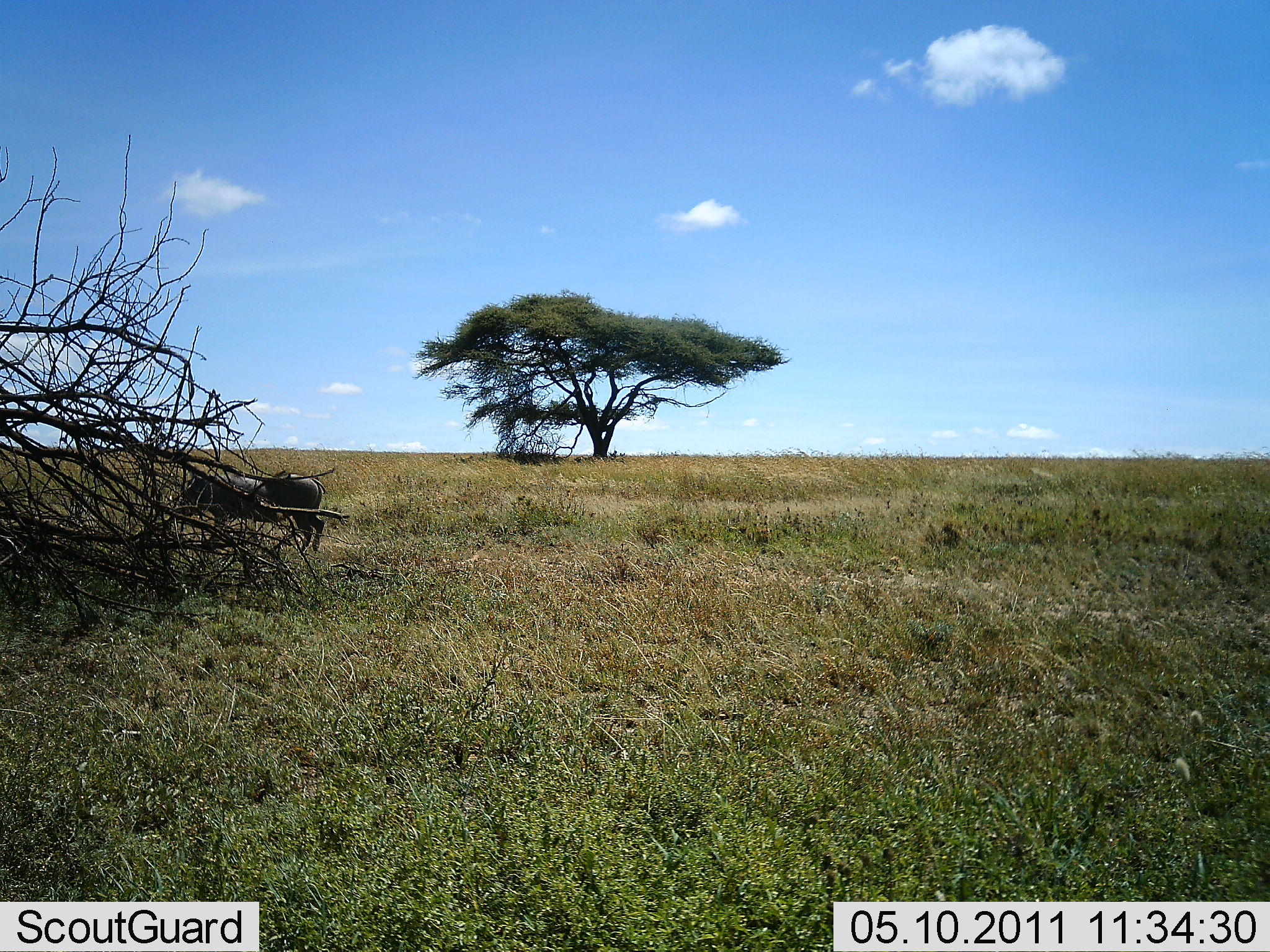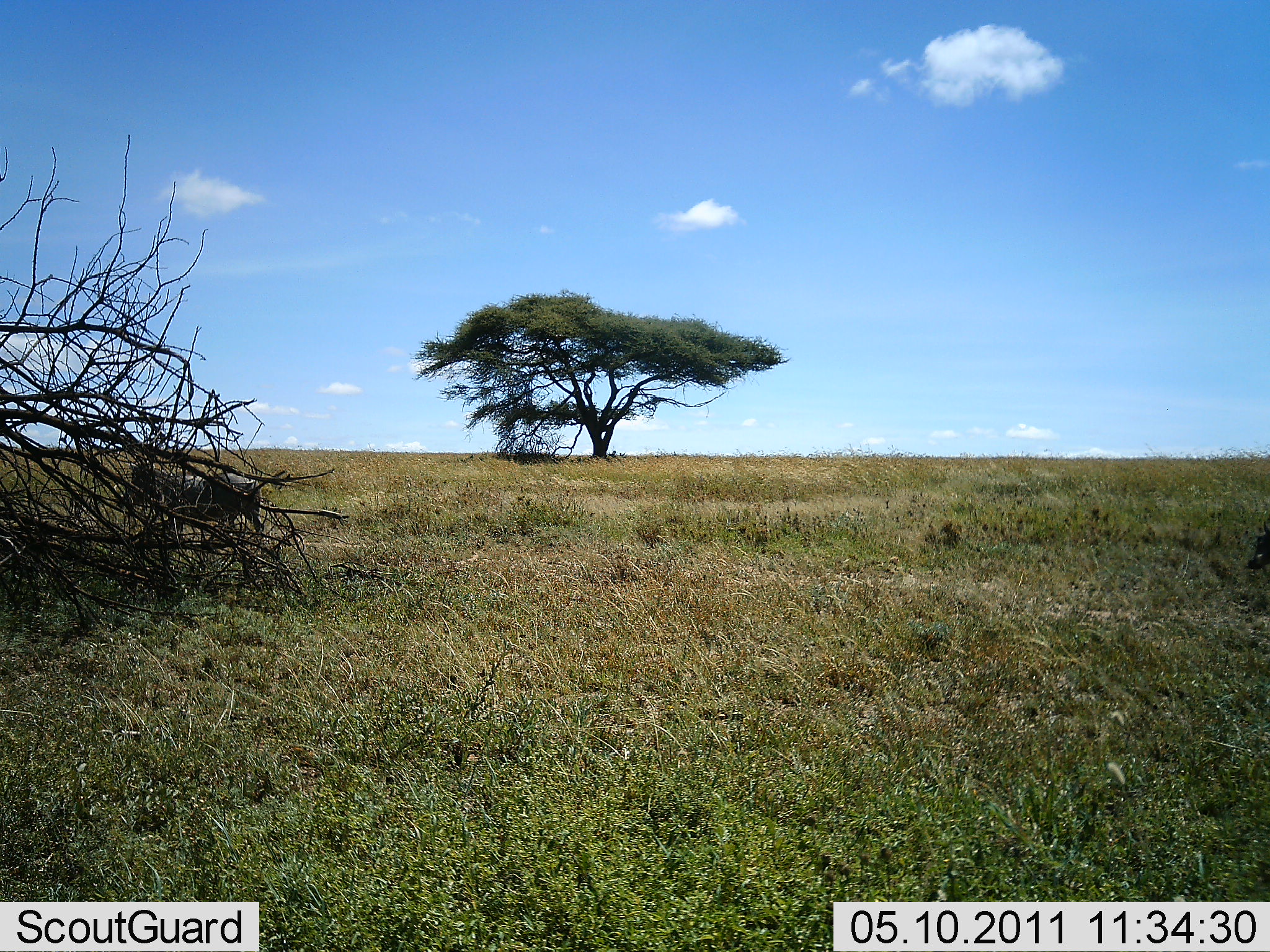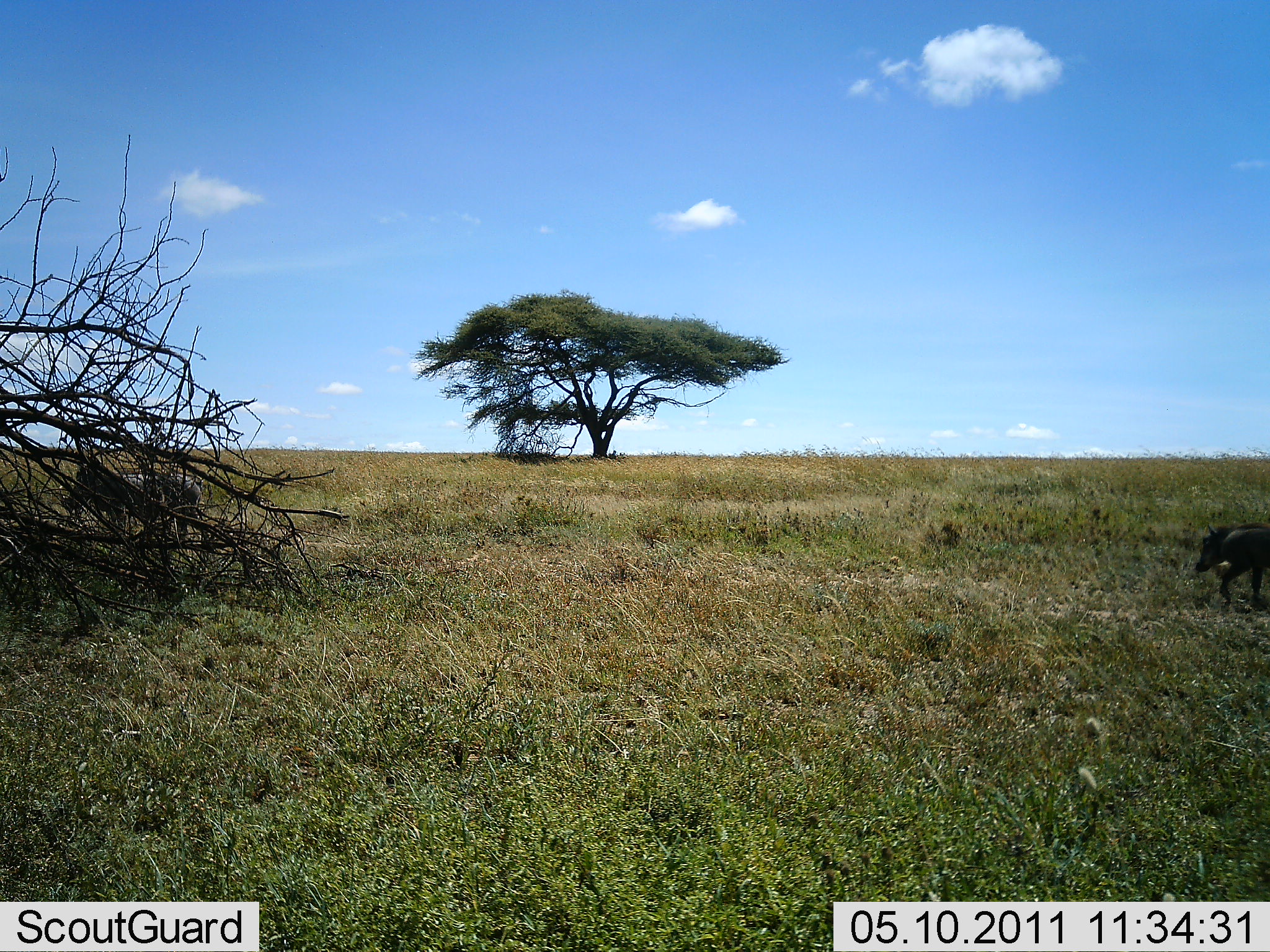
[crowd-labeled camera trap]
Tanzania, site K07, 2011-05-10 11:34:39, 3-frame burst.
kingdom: Animalia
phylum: Chordata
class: Mammalia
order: Artiodactyla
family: Suidae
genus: Phacochoerus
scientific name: Phacochoerus africanus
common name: warthog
Warthog (Phacochoerus africanus), count 2. Behavior (volunteer vote fractions): standing 10%, resting 0%, moving 90%, interacting 0%. Young present (vote fraction): 0%. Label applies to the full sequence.